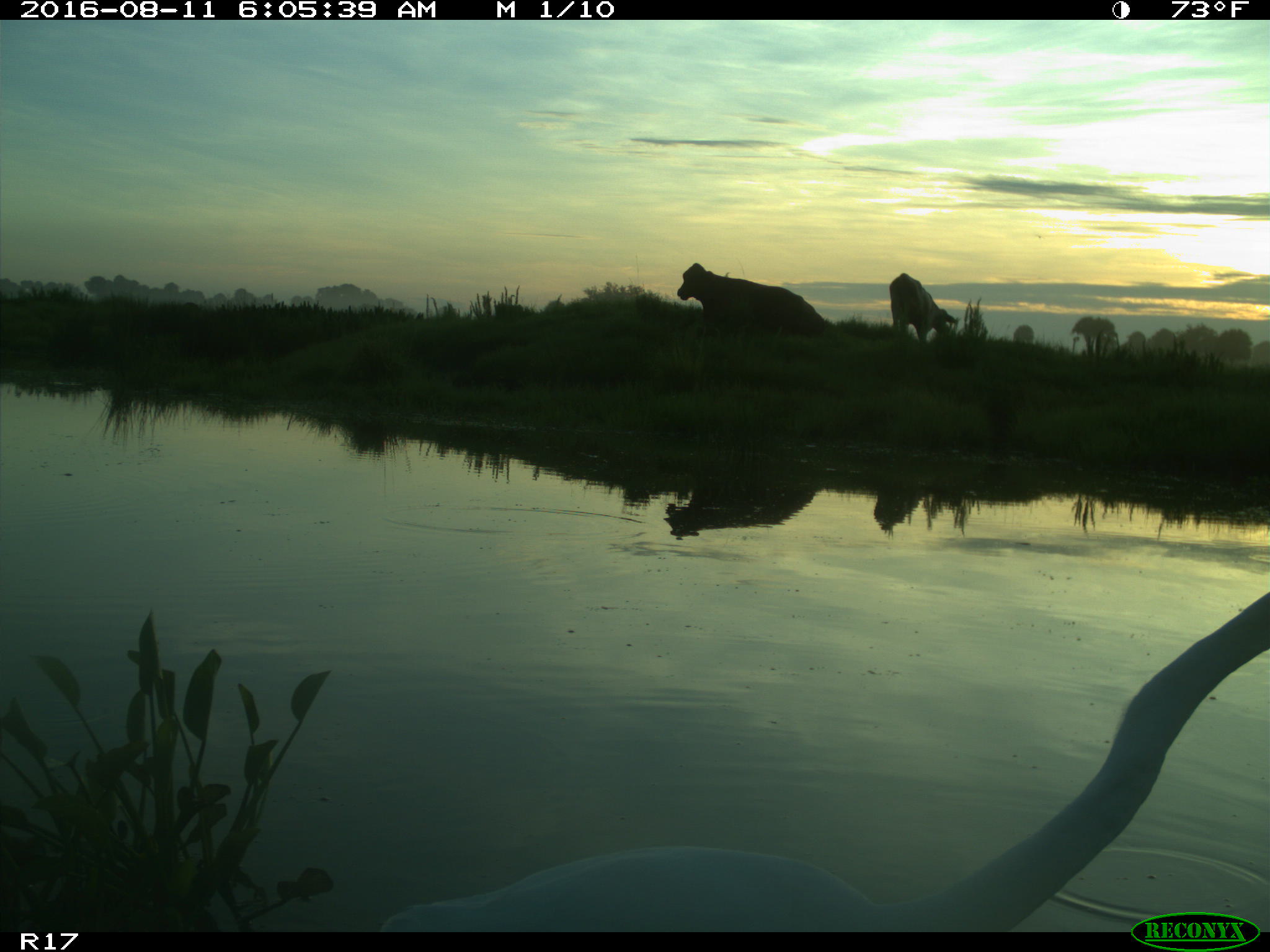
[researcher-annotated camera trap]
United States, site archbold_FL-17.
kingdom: Animalia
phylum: Chordata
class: Mammalia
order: Artiodactyla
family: Bovidae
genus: Bos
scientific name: Bos taurus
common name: domestic cow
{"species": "Bos taurus (domestic cow)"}